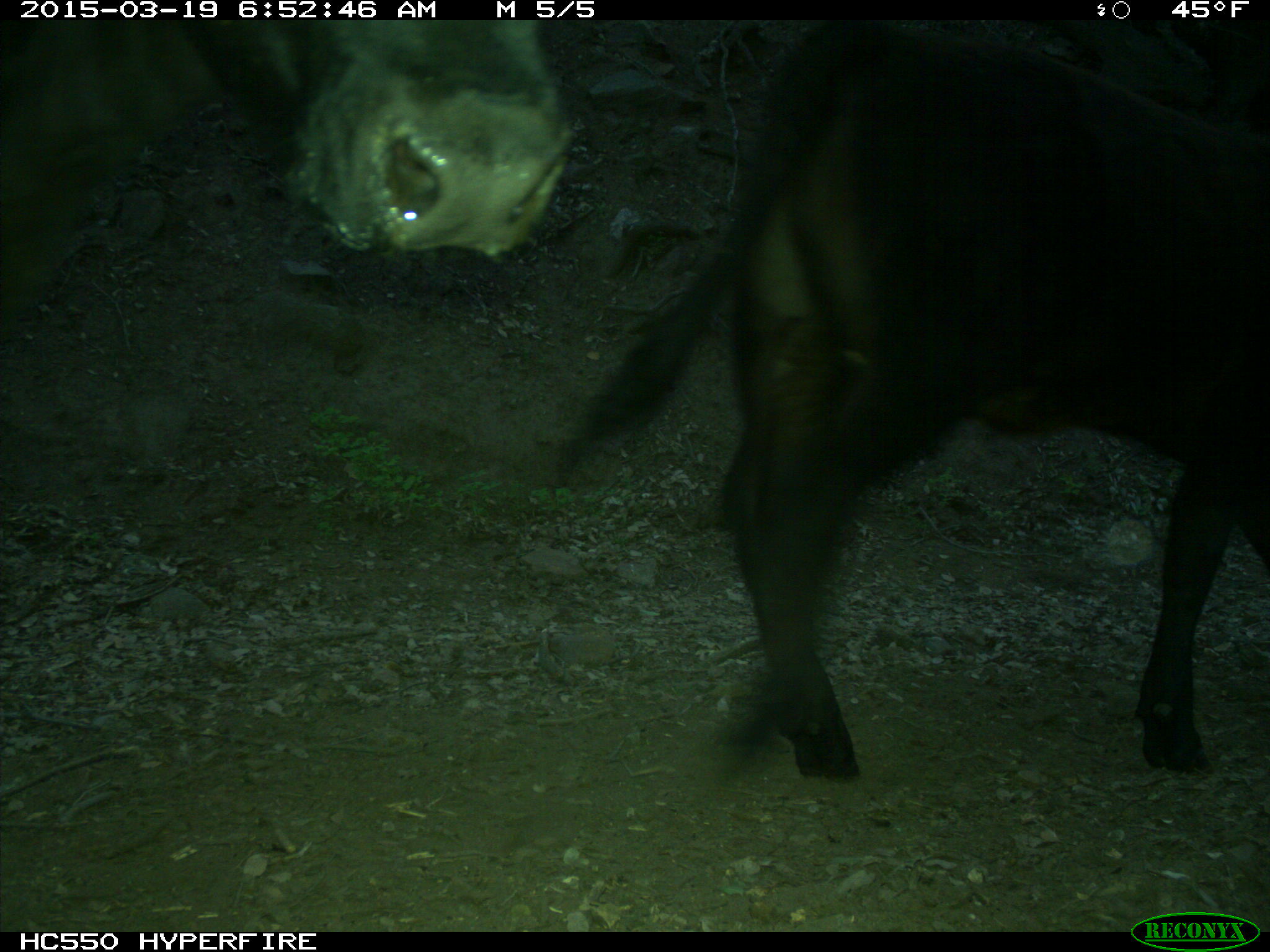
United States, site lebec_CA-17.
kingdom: Animalia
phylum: Chordata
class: Mammalia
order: Artiodactyla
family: Bovidae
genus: Bos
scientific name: Bos taurus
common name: domestic cow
Bos taurus (domestic cow).